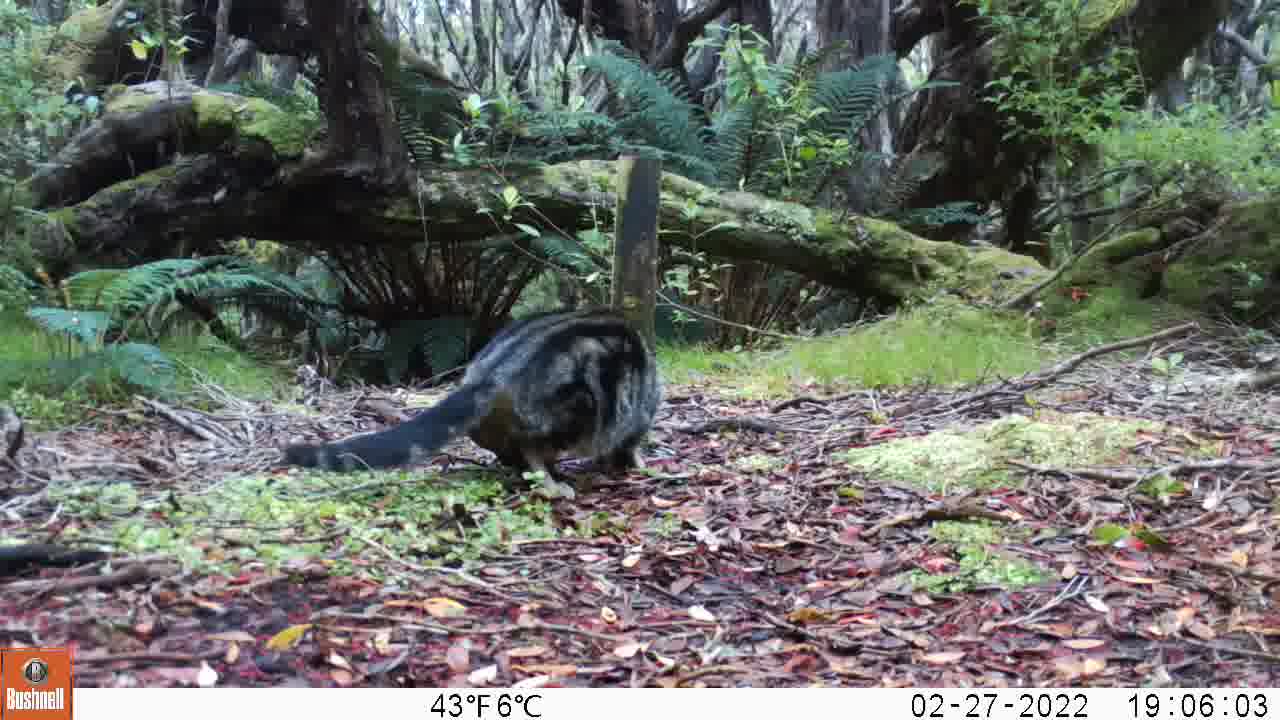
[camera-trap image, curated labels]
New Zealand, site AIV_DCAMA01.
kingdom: Animalia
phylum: Chordata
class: Mammalia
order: Carnivora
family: Felidae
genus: Felis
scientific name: Felis catus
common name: domestic cat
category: cat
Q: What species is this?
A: Cat (domestic cat) (Felis catus).